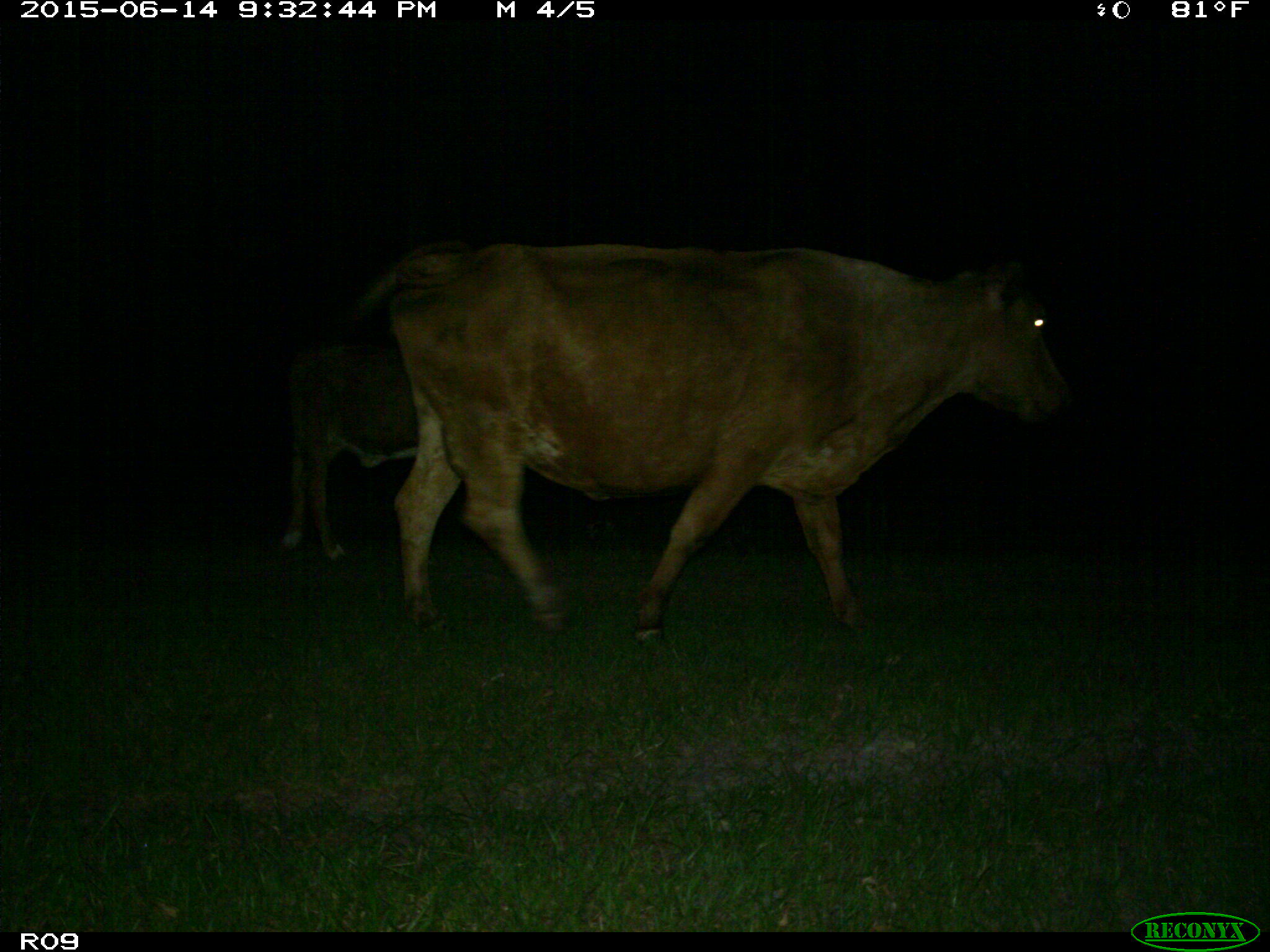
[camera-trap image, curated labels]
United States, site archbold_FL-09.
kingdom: Animalia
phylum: Chordata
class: Mammalia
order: Artiodactyla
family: Bovidae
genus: Bos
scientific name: Bos taurus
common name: domestic cow